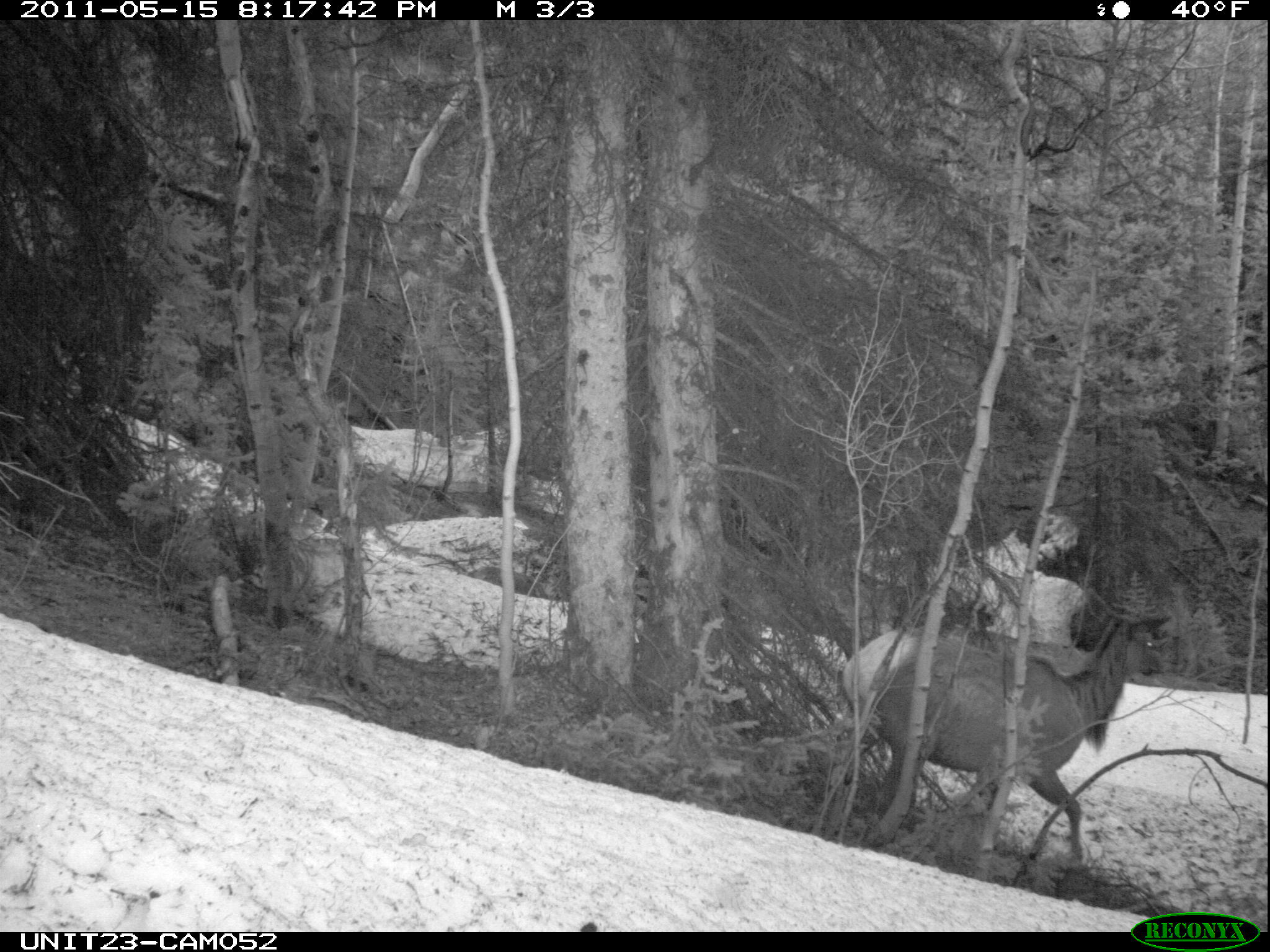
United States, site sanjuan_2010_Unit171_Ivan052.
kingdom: Animalia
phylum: Chordata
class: Mammalia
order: Artiodactyla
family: Cervidae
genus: Cervus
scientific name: Cervus elaphus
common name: red deer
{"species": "Cervus elaphus (red deer)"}